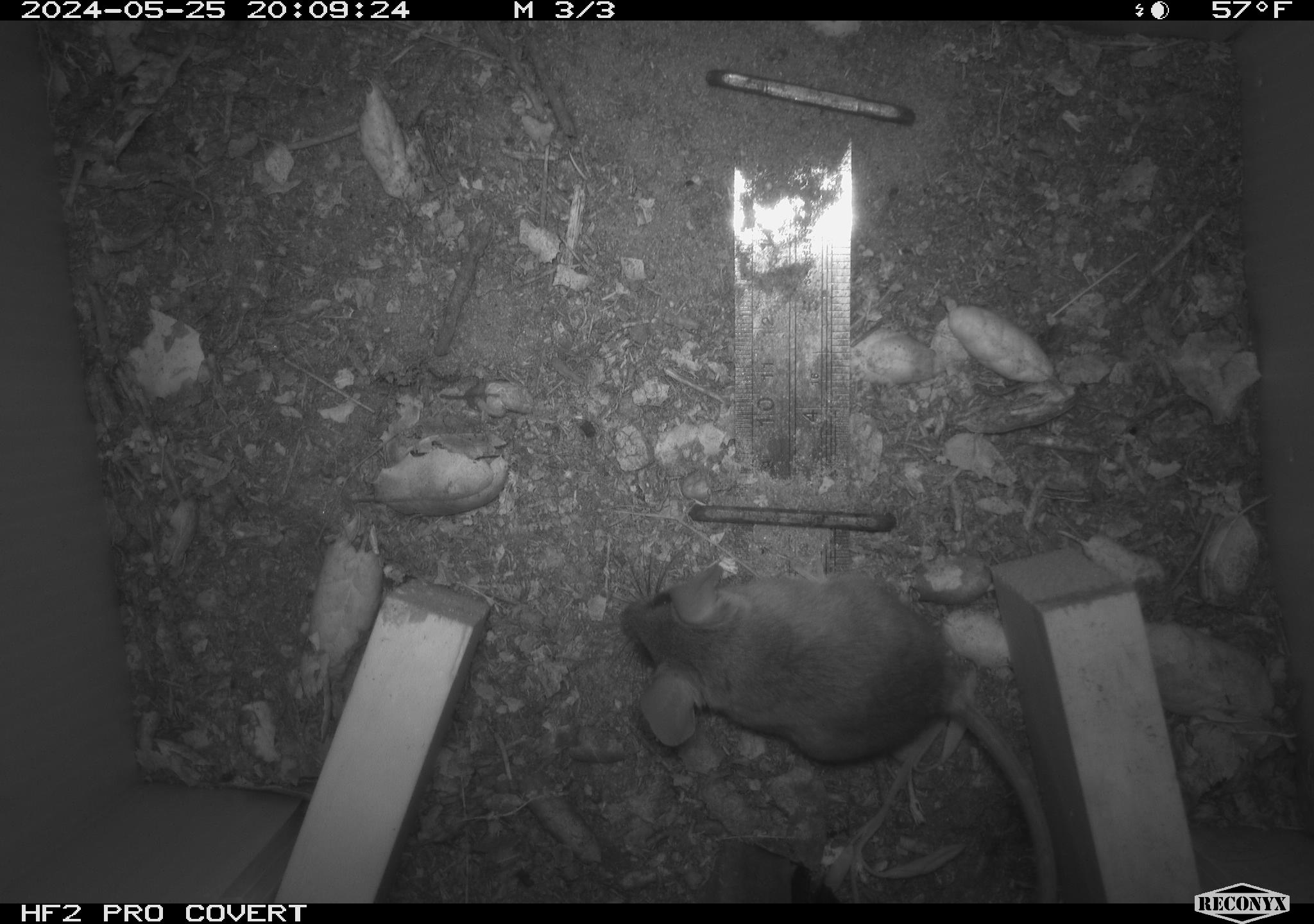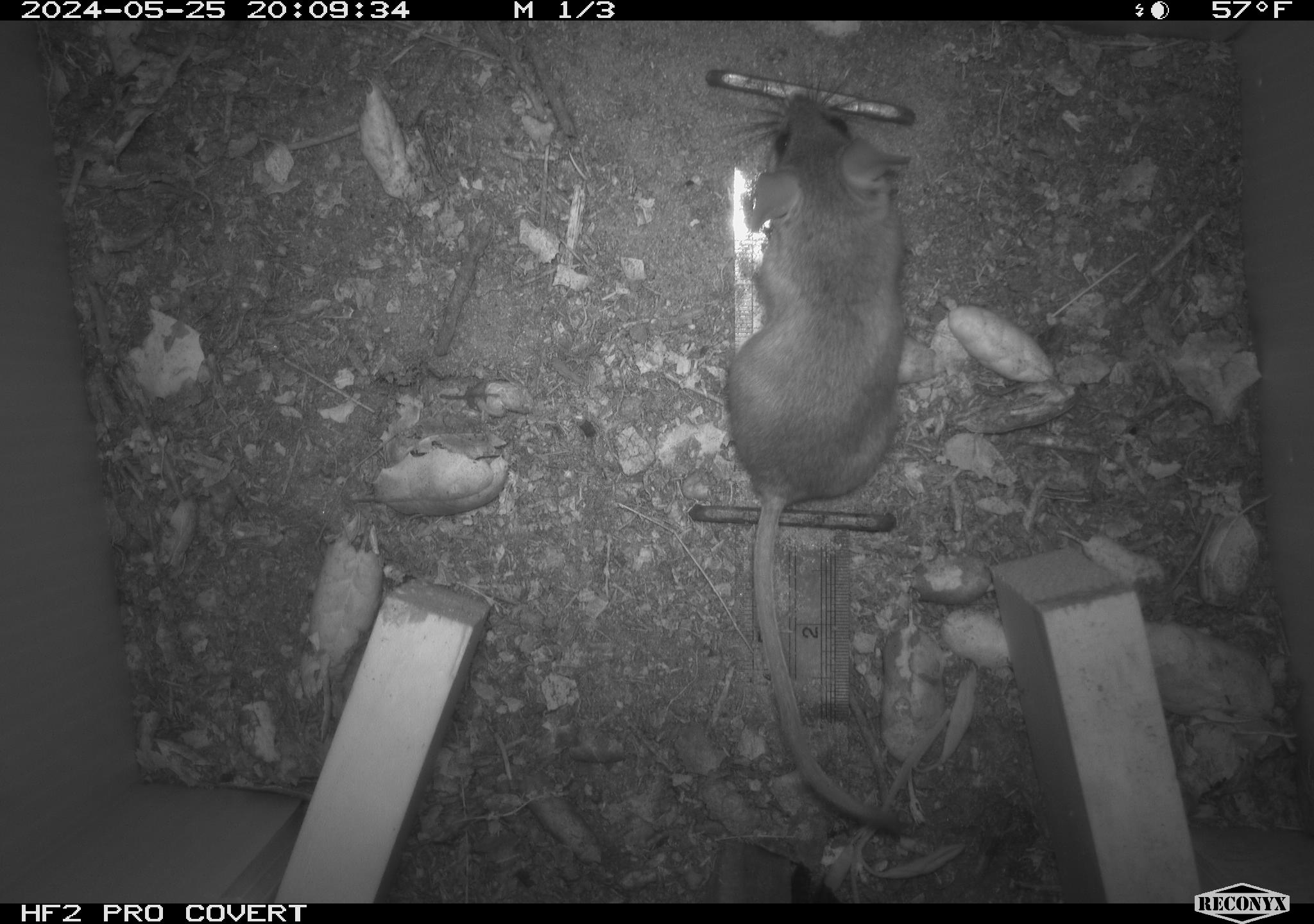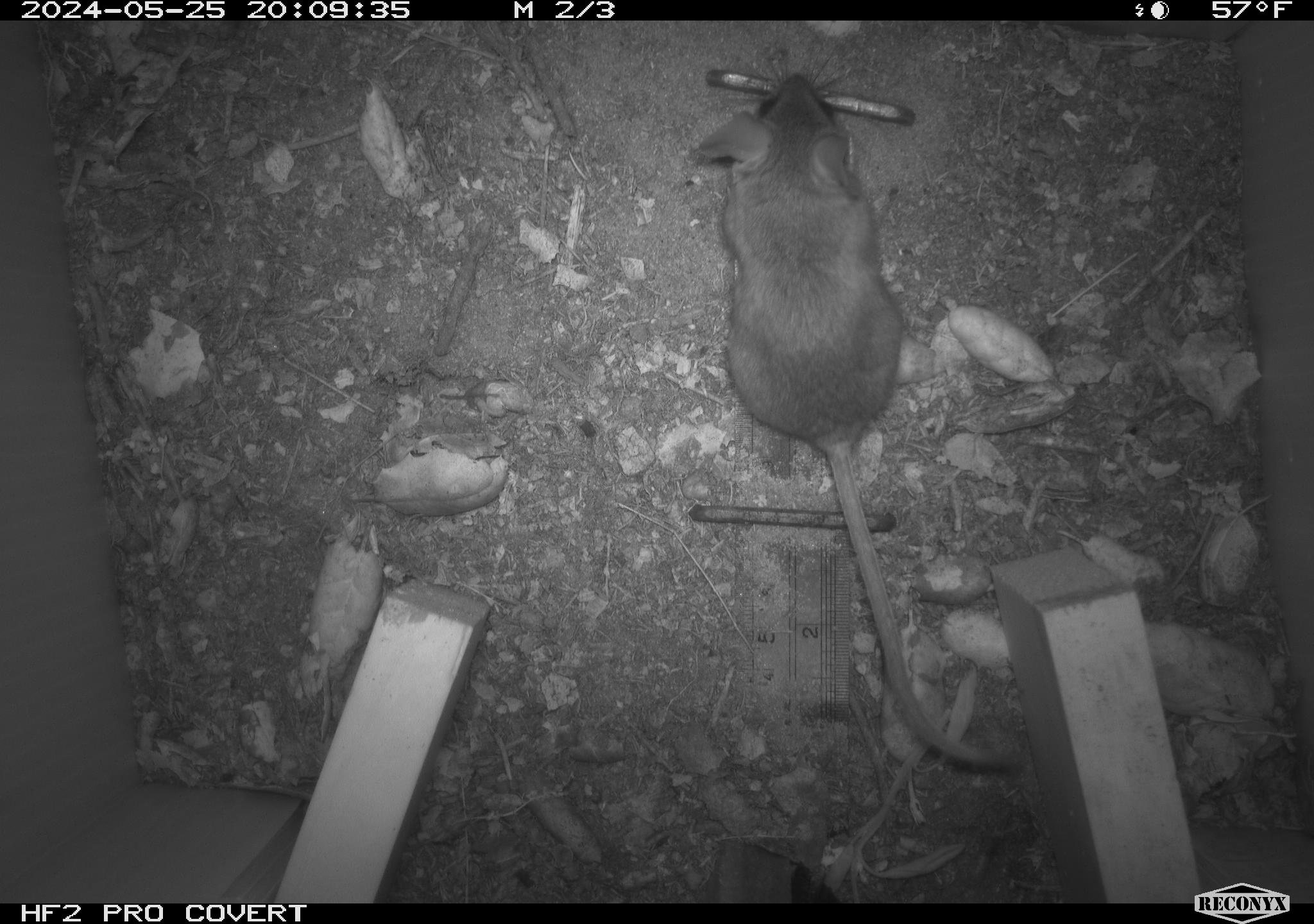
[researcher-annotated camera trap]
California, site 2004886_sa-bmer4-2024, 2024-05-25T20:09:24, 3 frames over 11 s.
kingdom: Animalia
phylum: Chordata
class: Mammalia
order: Rodentia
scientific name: Rodentia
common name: mouse species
Mouse species (Rodentia).